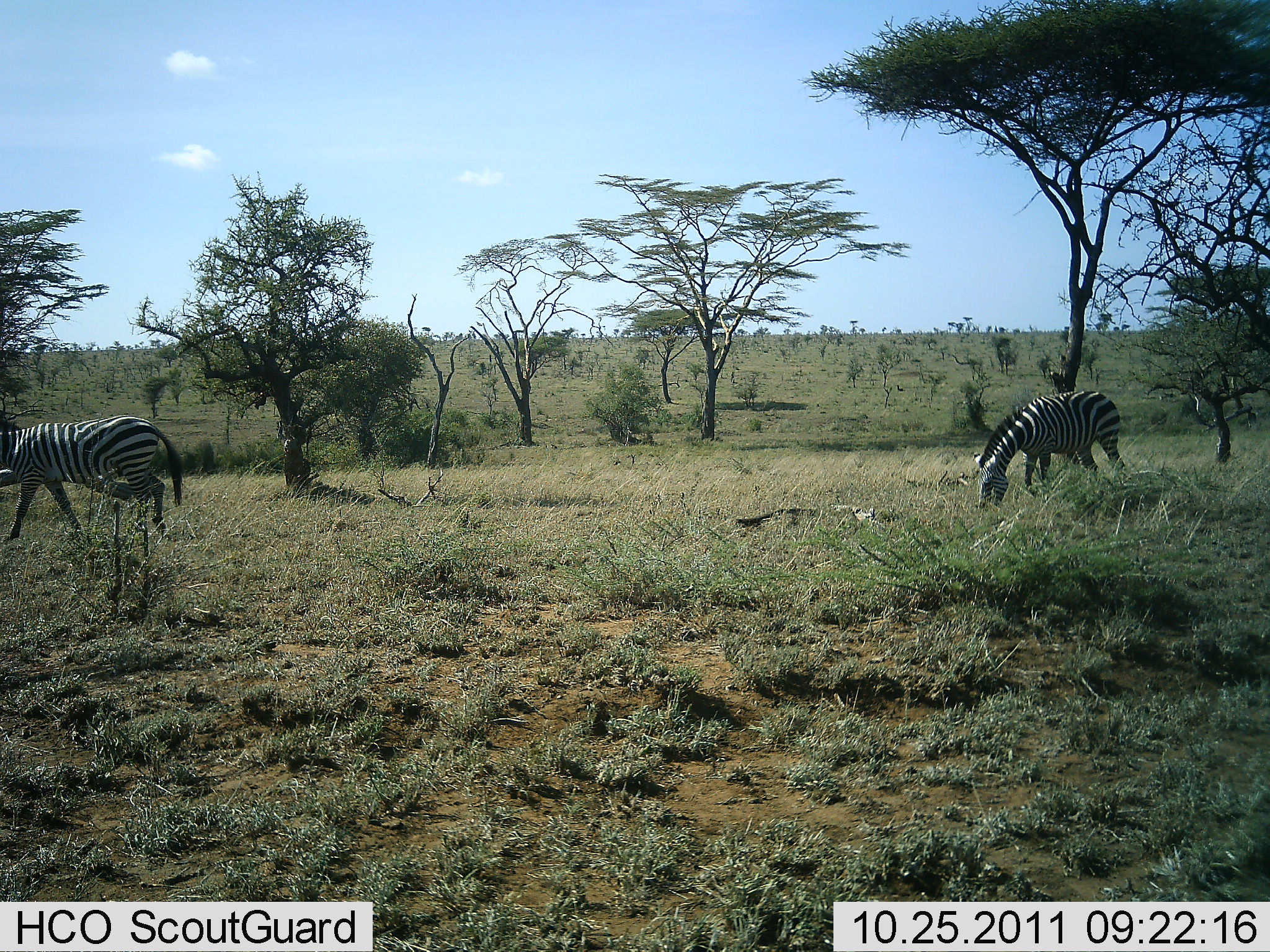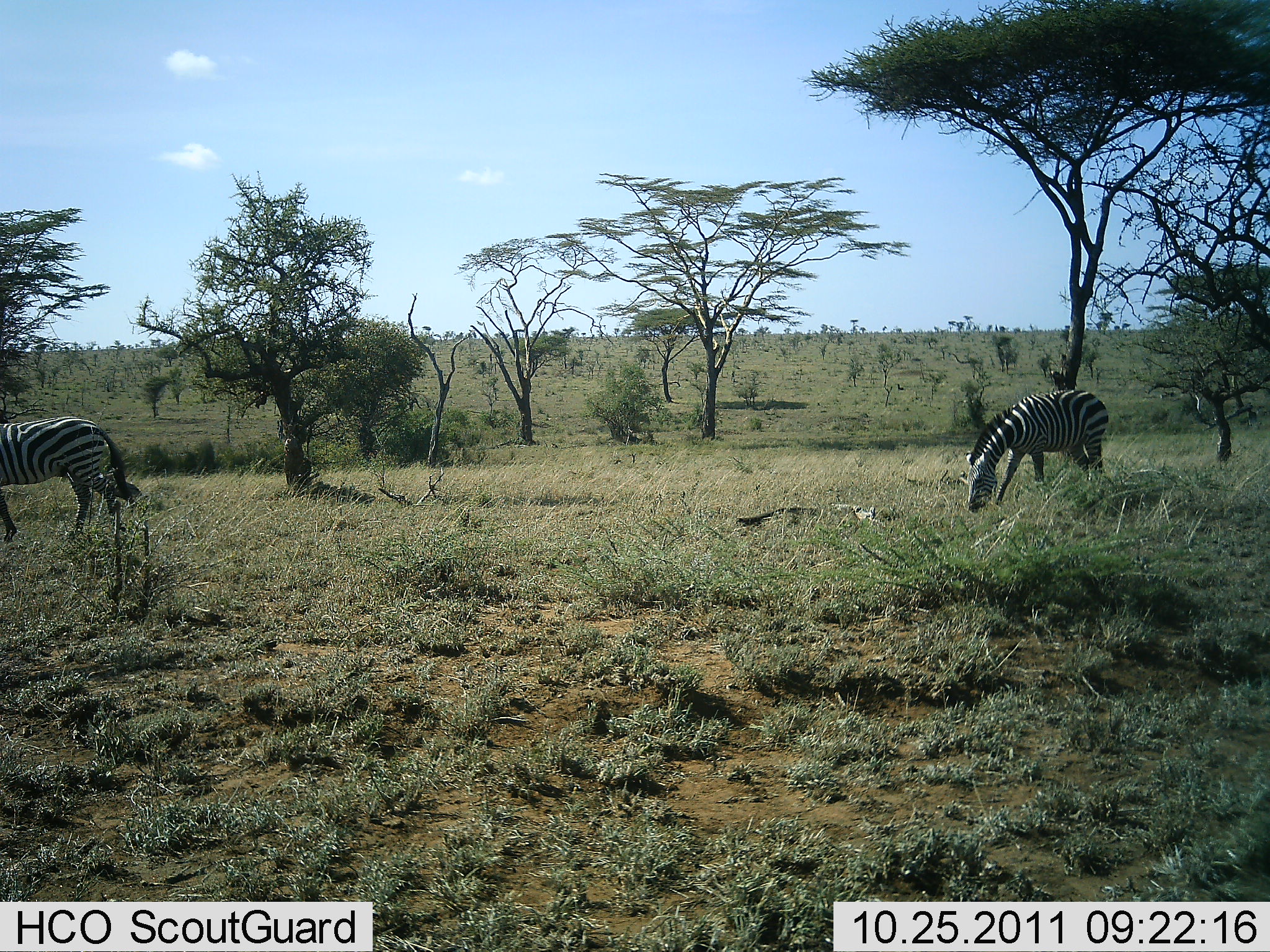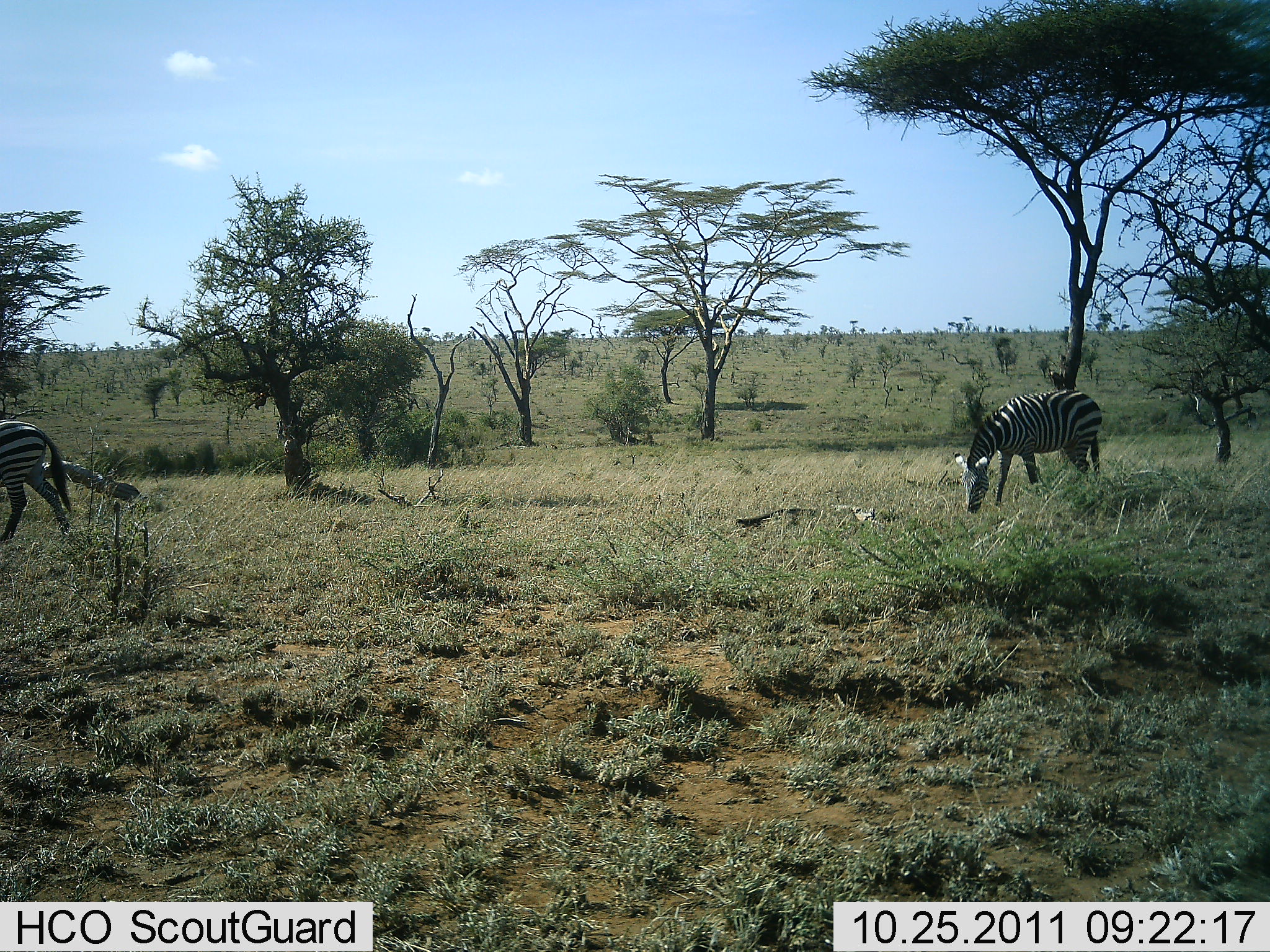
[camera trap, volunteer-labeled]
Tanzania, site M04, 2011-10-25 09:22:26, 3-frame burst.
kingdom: Animalia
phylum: Chordata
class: Mammalia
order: Perissodactyla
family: Equidae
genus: Equus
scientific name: Equus quagga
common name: plains zebra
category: zebra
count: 2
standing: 7%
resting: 0%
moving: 73%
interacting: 0%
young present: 0%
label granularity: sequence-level